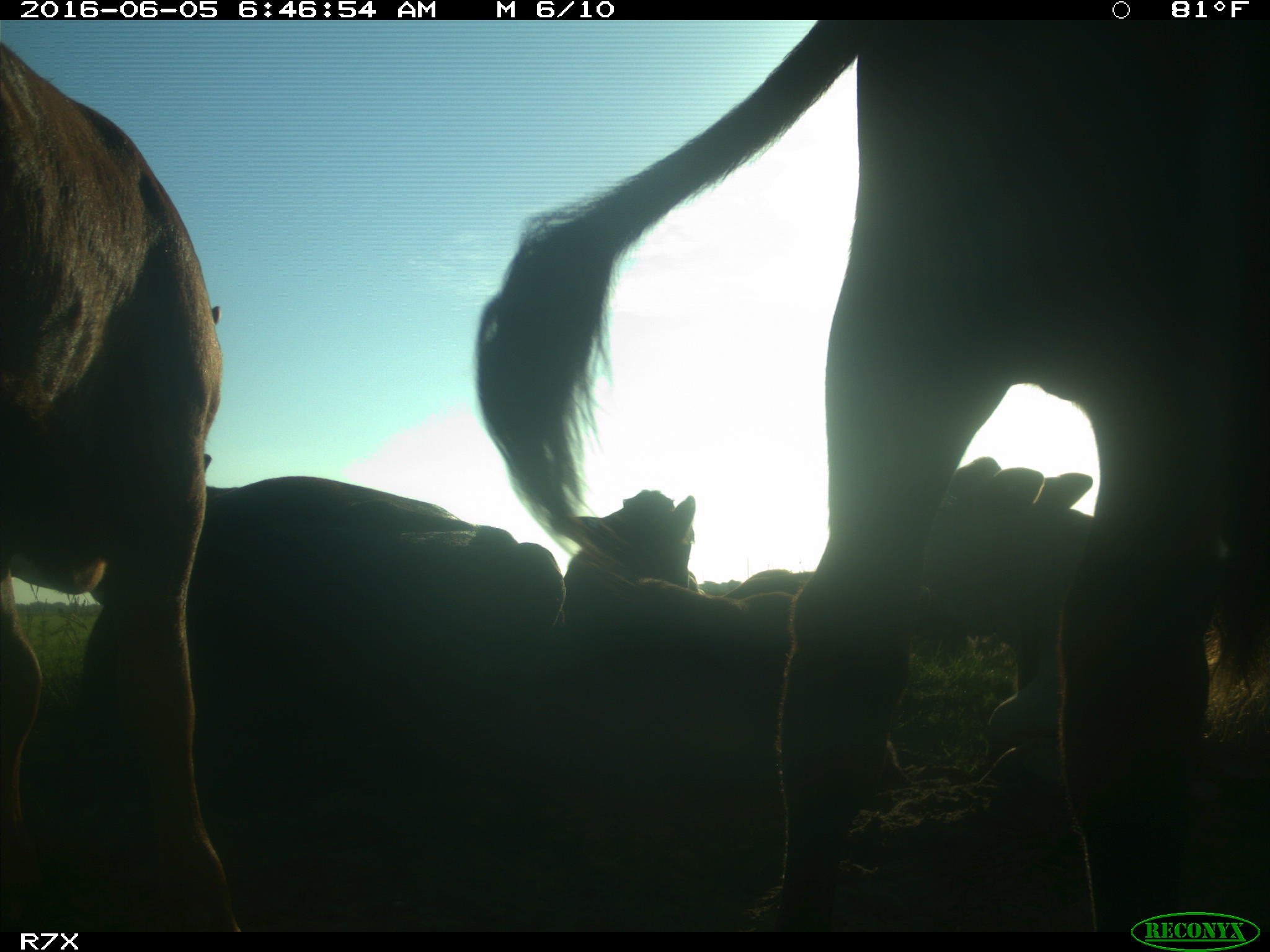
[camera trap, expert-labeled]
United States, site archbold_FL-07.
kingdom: Animalia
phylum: Chordata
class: Mammalia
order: Artiodactyla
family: Bovidae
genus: Bos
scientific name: Bos taurus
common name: domestic cow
Bos taurus (domestic cow).